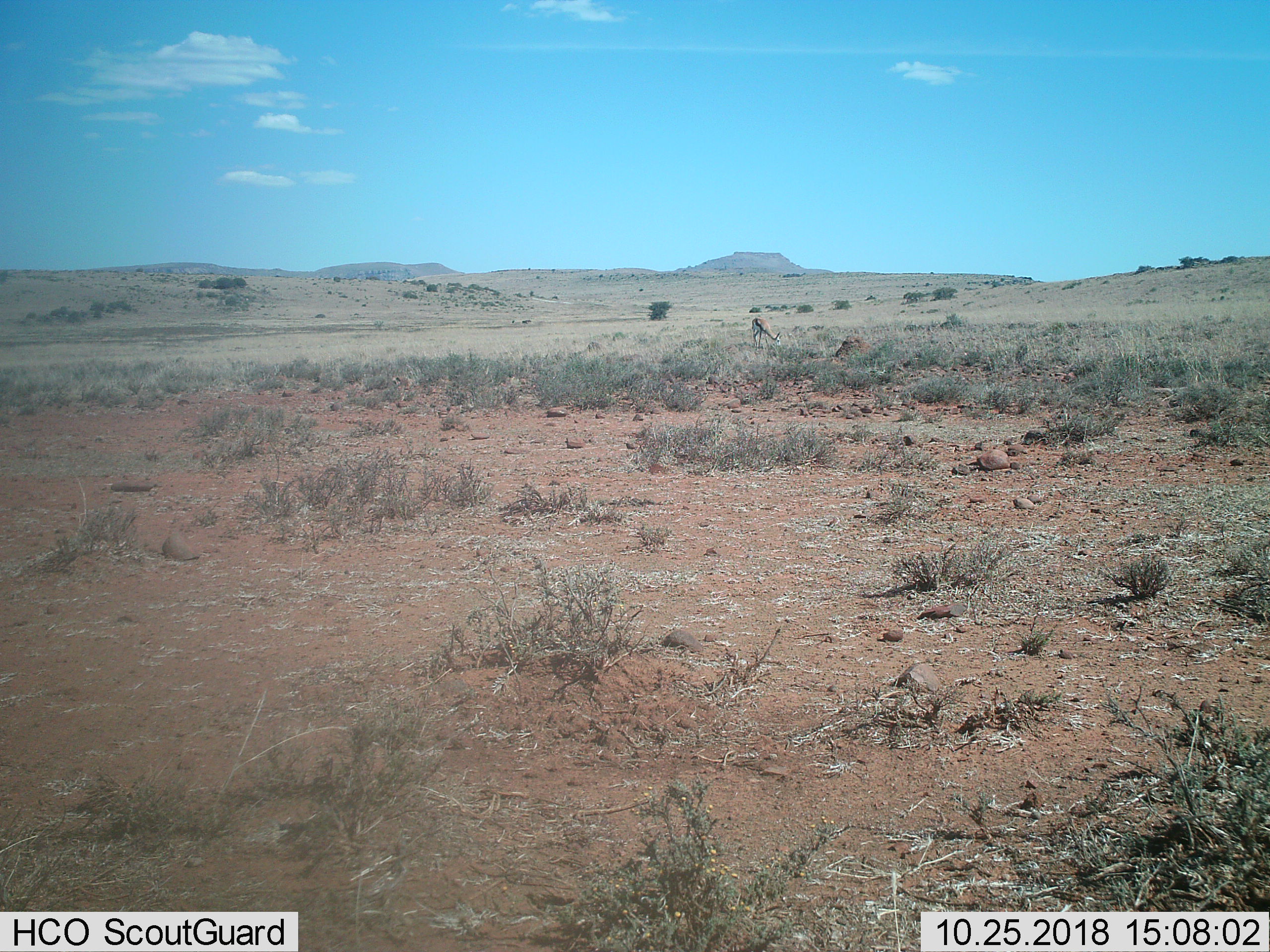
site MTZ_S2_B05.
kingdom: Animalia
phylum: Chordata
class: Mammalia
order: Artiodactyla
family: Bovidae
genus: Antidorcas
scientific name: Antidorcas marsupialis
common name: springbok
Springbok (Antidorcas marsupialis), count 1. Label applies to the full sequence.